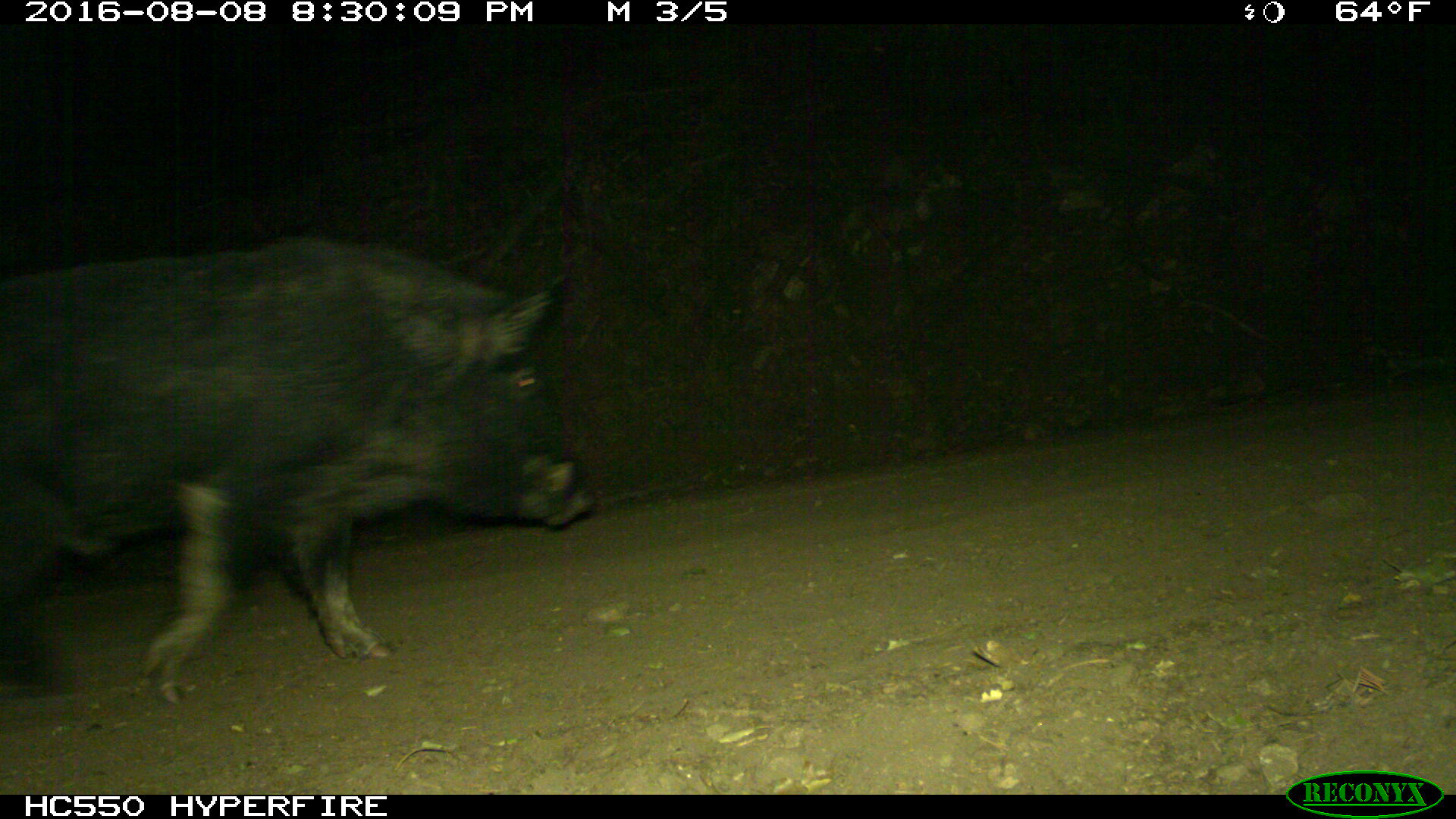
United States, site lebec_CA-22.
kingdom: Animalia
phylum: Chordata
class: Mammalia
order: Artiodactyla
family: Suidae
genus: Sus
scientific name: Sus scrofa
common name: wild boar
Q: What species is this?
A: Sus scrofa (wild boar).